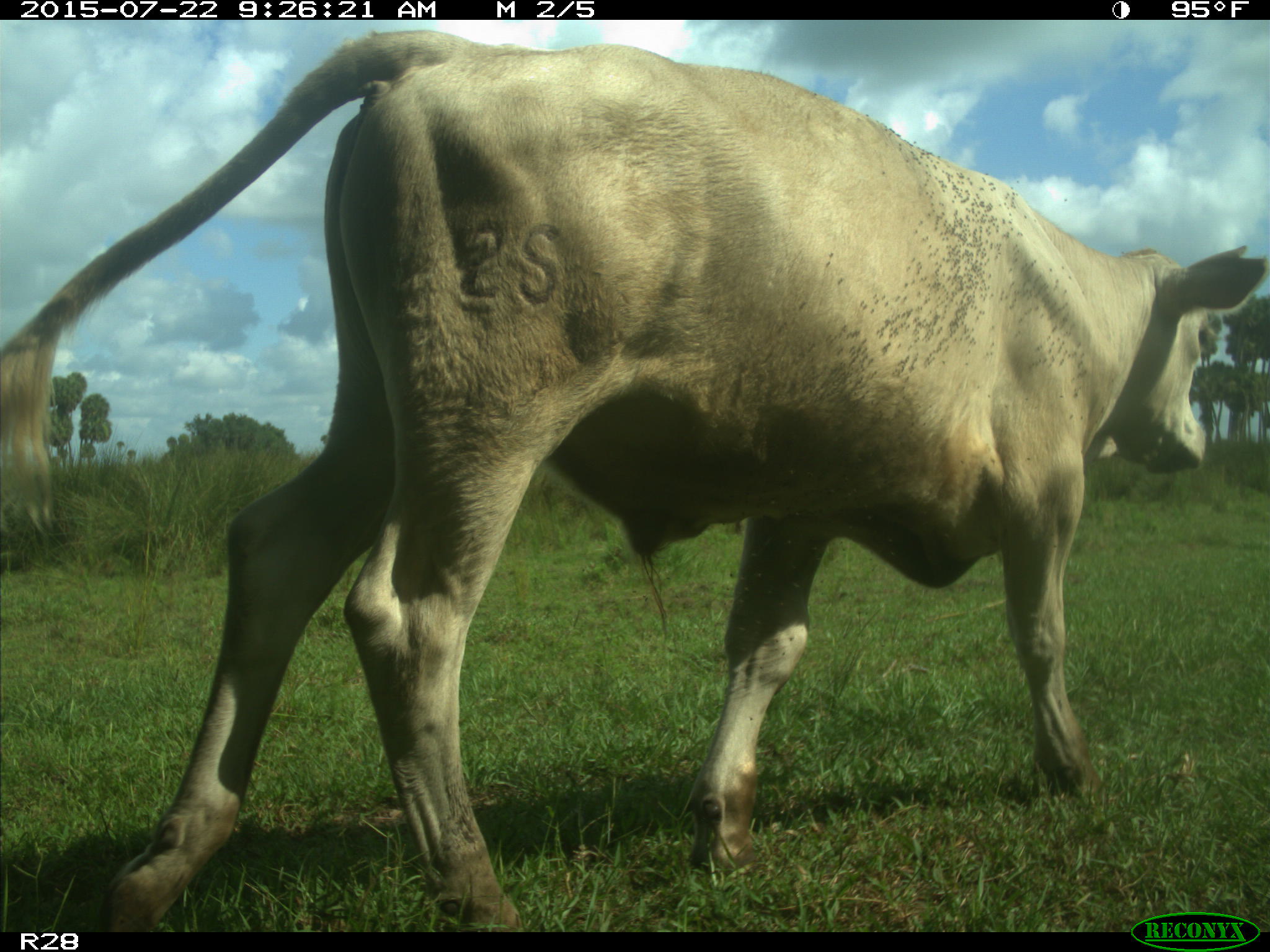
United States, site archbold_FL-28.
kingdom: Animalia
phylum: Chordata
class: Mammalia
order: Artiodactyla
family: Bovidae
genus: Bos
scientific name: Bos taurus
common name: domestic cow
Bos taurus (domestic cow).